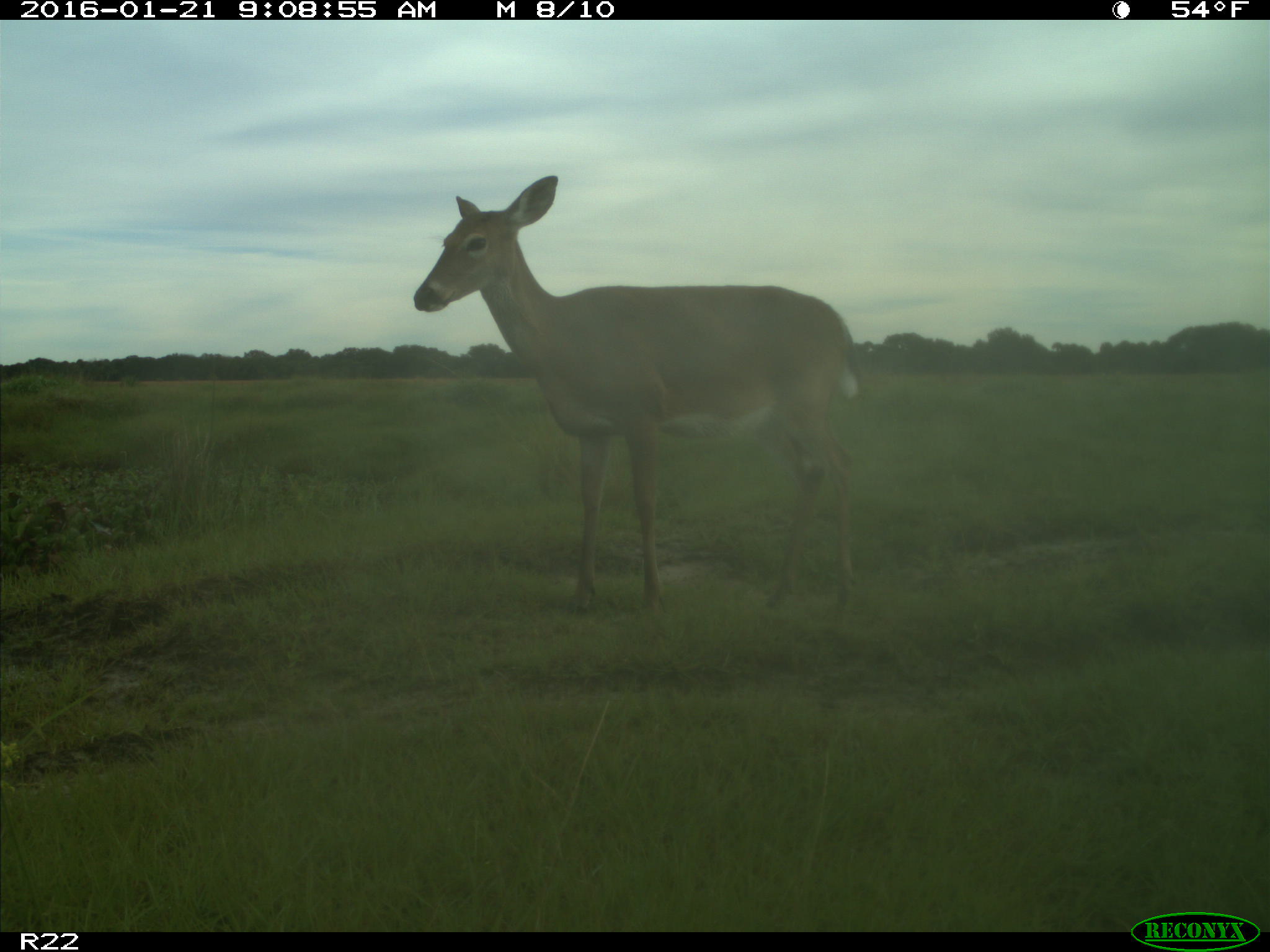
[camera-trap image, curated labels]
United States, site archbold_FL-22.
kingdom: Animalia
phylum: Chordata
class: Mammalia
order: Artiodactyla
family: Cervidae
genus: Odocoileus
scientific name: Odocoileus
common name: deer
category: unidentified deer